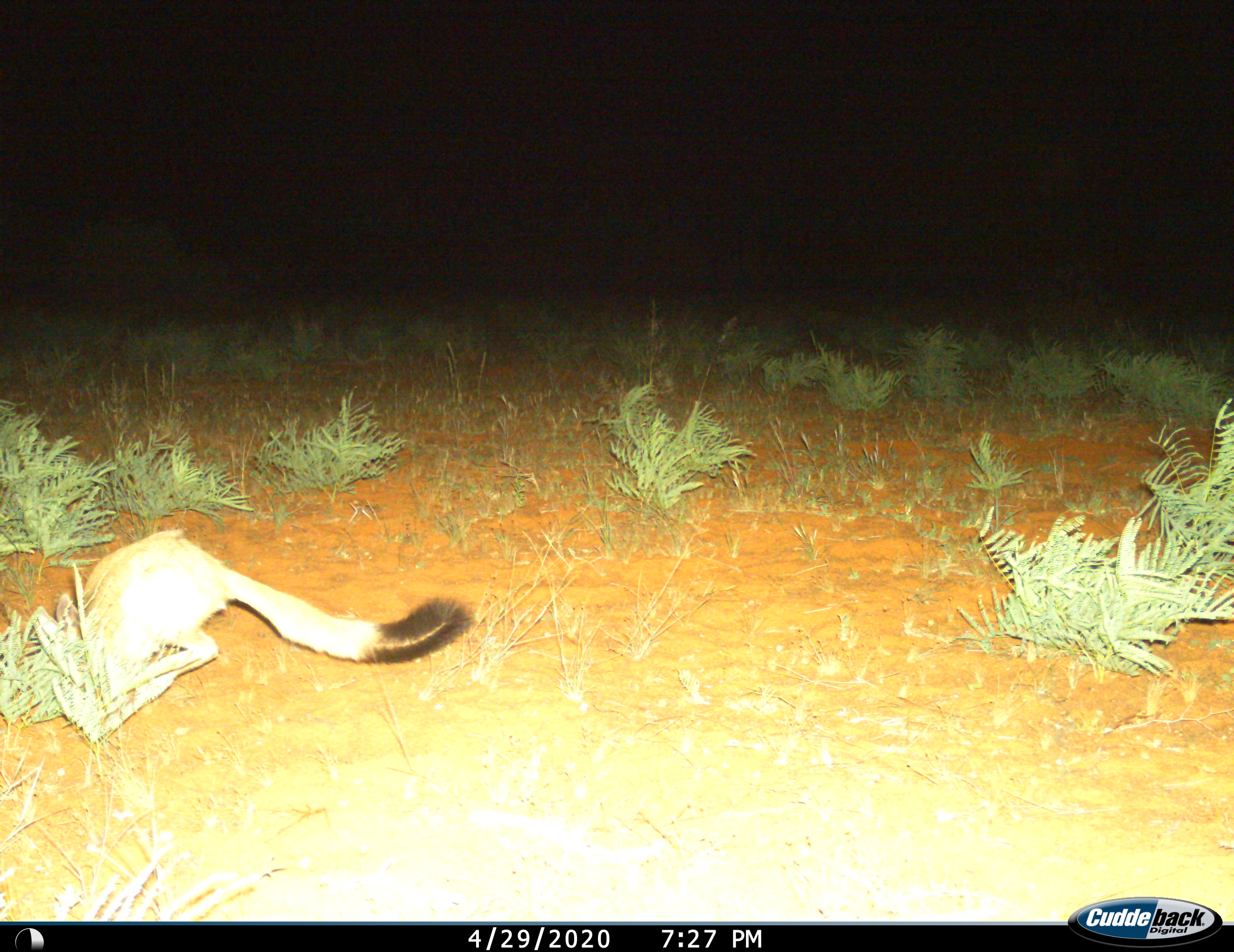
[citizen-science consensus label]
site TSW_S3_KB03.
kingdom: Animalia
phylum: Chordata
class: Mammalia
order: Rodentia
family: Pedetidae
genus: Pedetes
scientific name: Pedetes capensis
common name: springhare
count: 1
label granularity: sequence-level